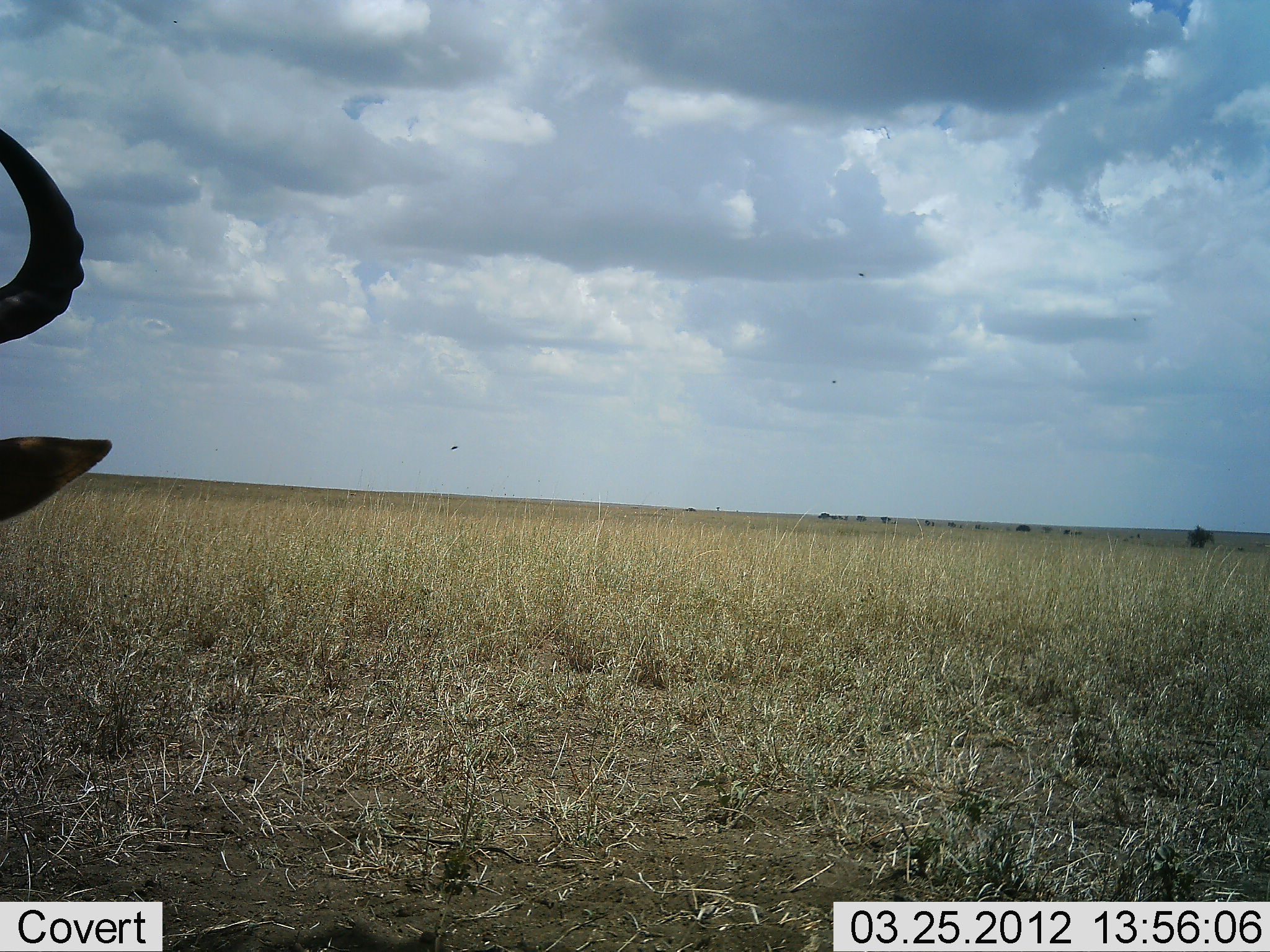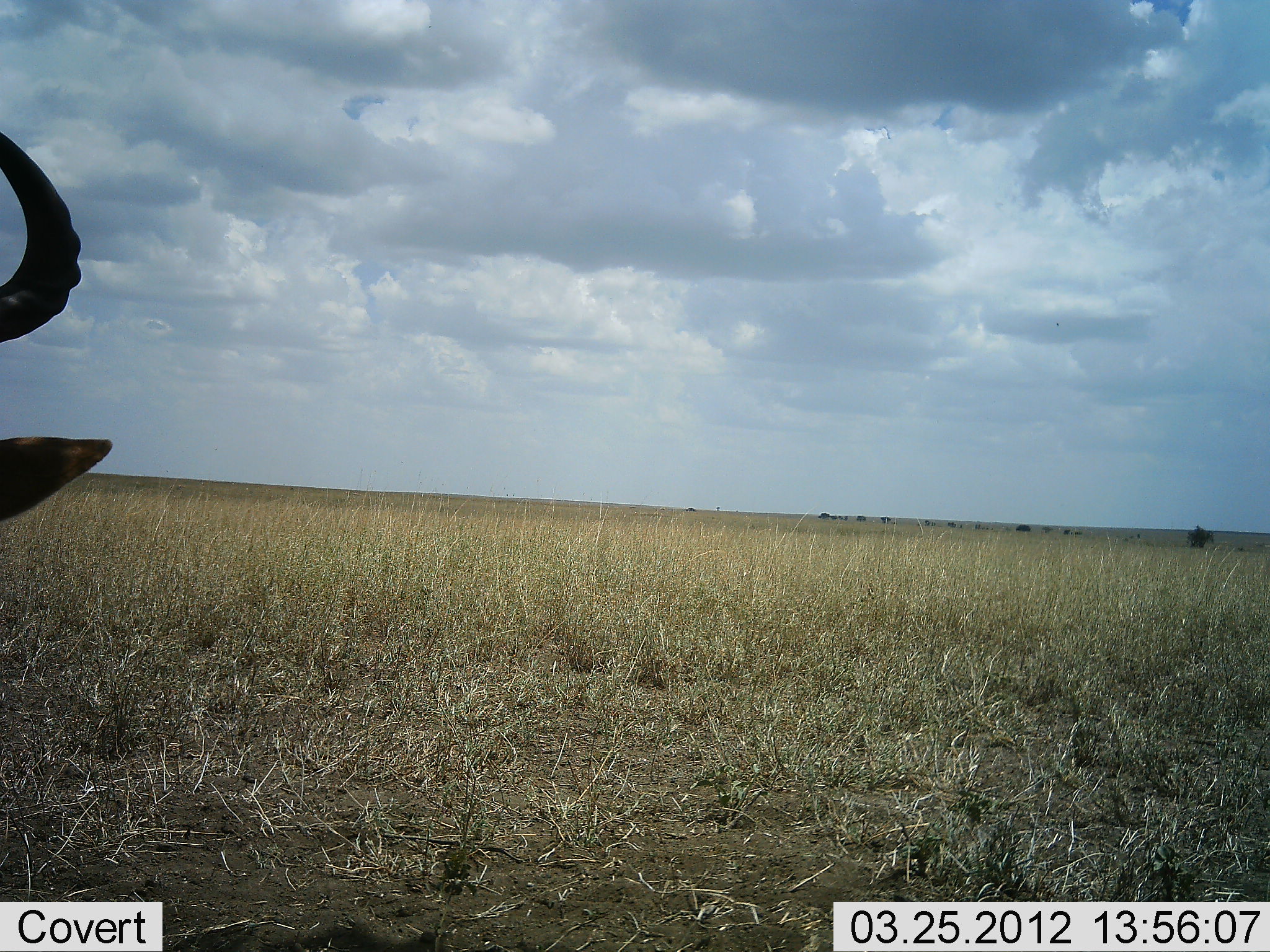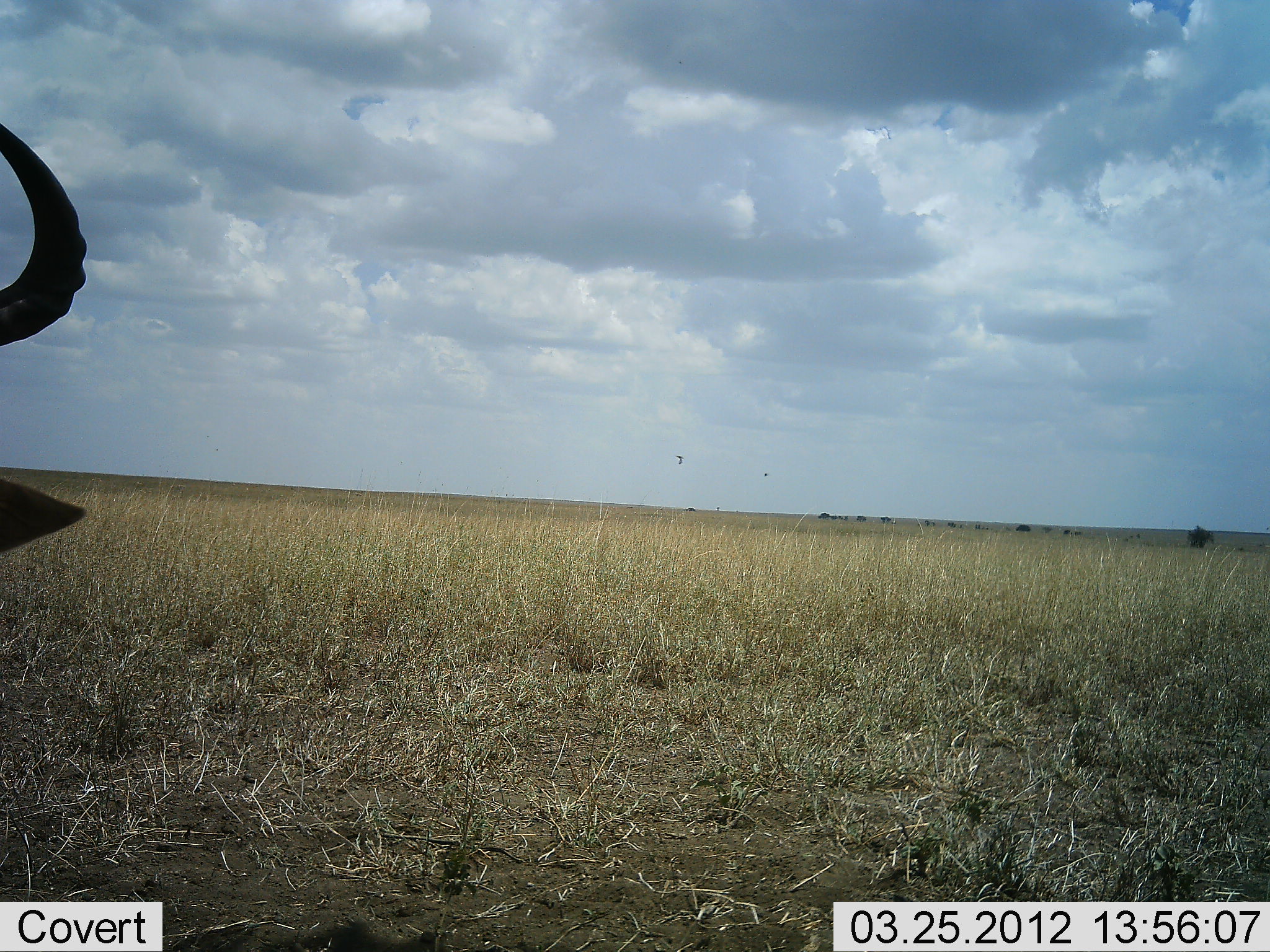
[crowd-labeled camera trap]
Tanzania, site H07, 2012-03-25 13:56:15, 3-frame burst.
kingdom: Animalia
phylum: Chordata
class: Mammalia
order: Artiodactyla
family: Bovidae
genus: Alcelaphus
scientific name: Alcelaphus buselaphus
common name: hartebeest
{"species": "hartebeest (Alcelaphus buselaphus)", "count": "1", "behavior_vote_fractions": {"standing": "32%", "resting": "64%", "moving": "5%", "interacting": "0%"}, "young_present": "0%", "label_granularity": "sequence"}